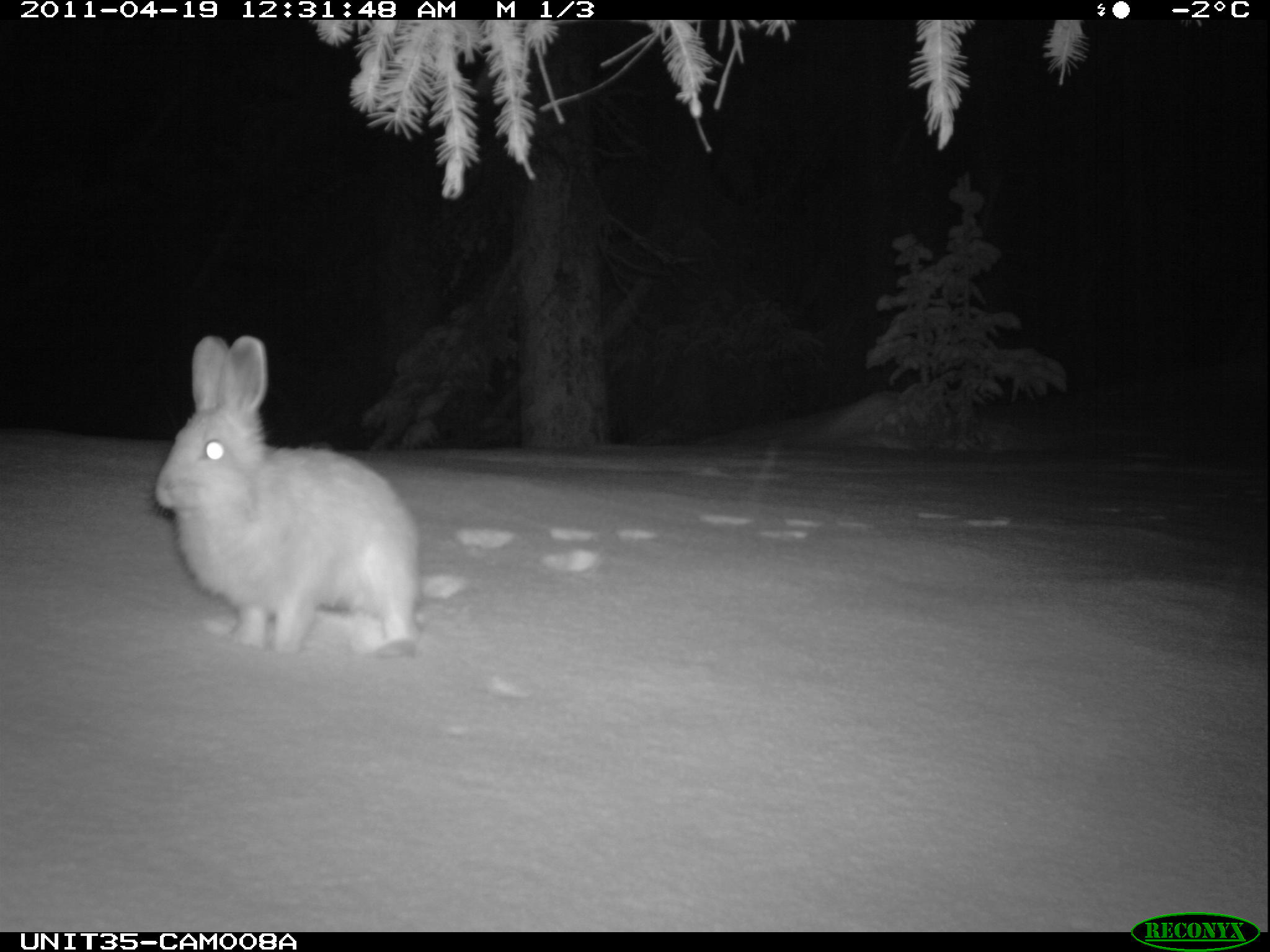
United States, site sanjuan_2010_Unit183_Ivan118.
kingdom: Animalia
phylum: Chordata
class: Mammalia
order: Lagomorpha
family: Leporidae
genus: Lepus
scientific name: Lepus americanus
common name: snowshoe hare